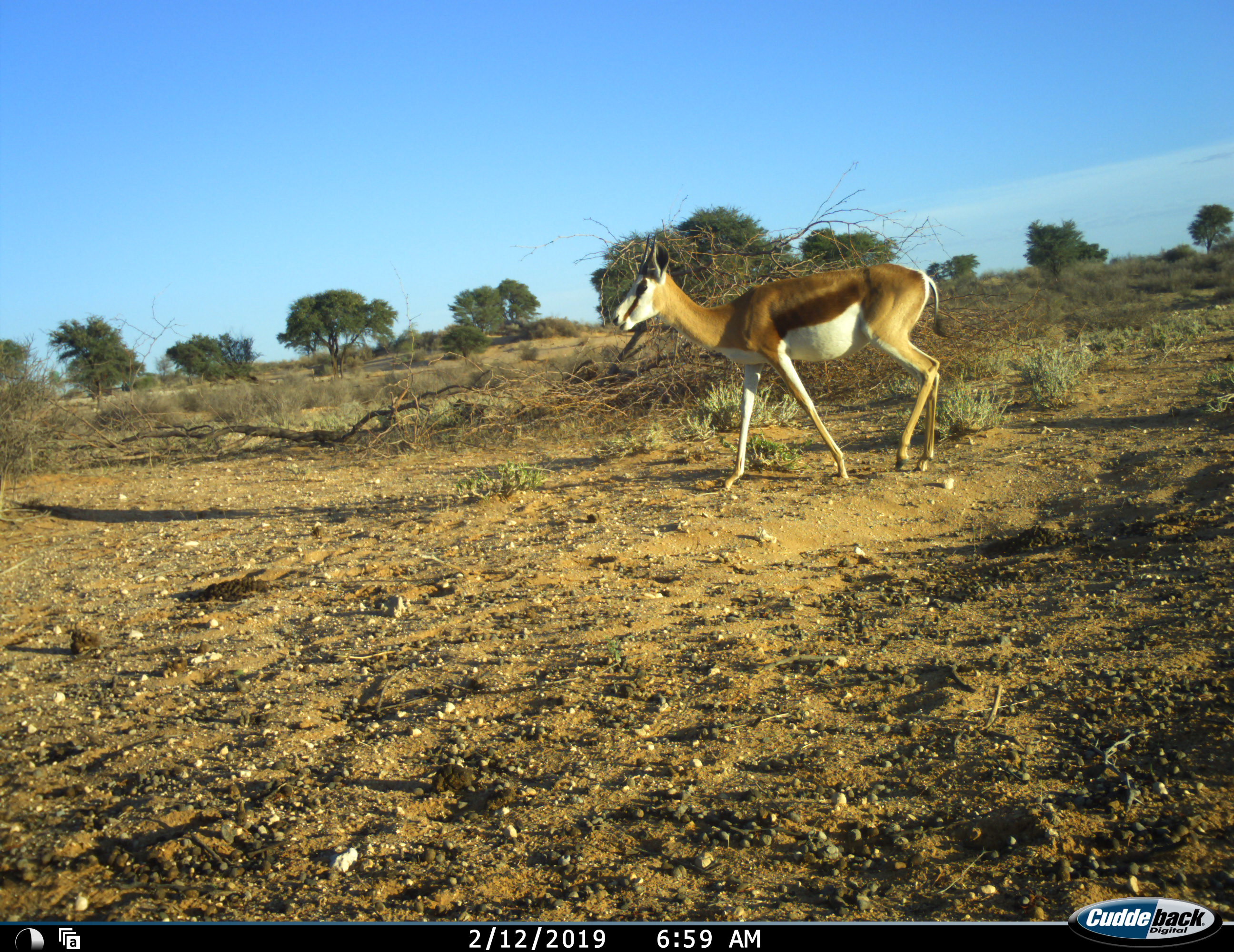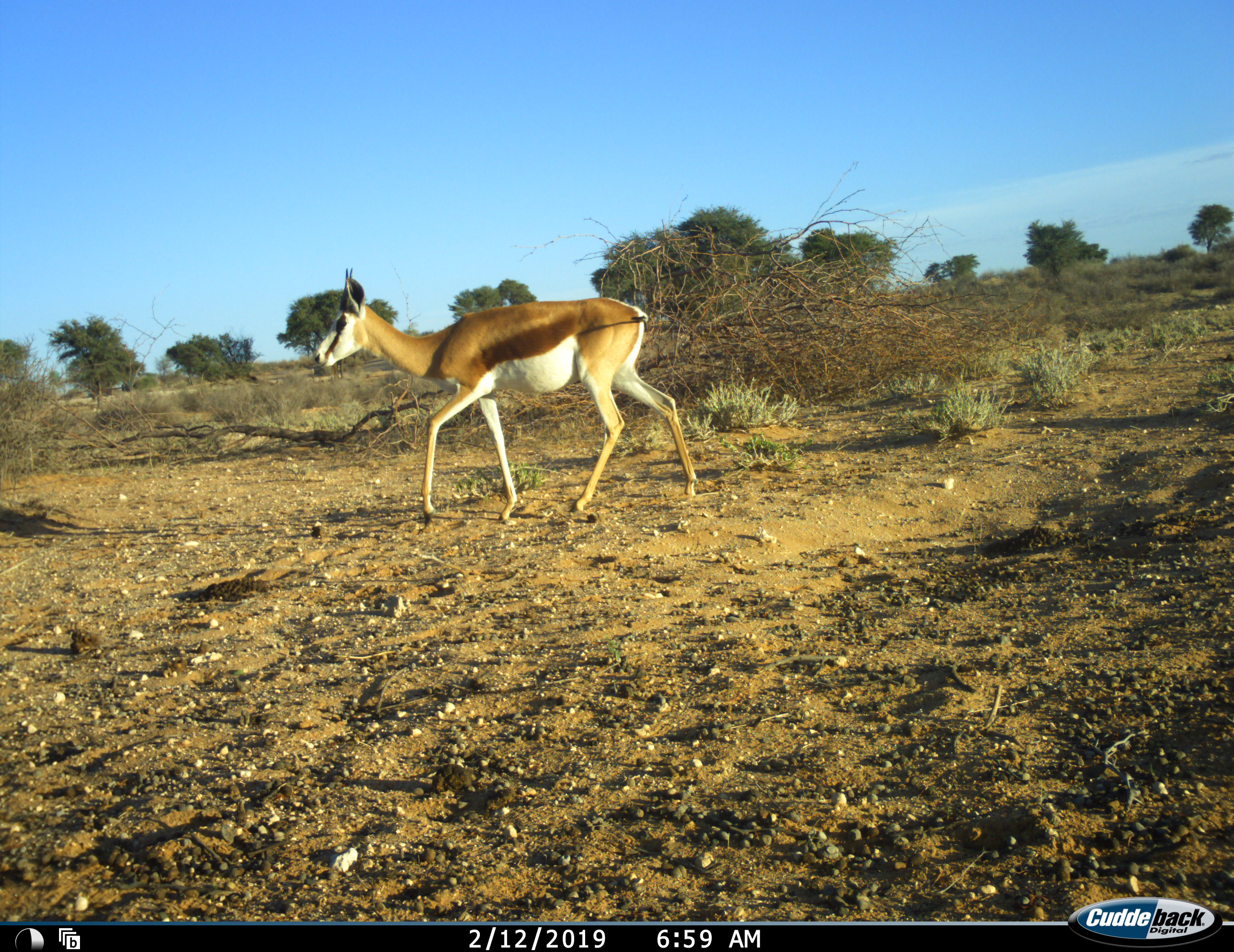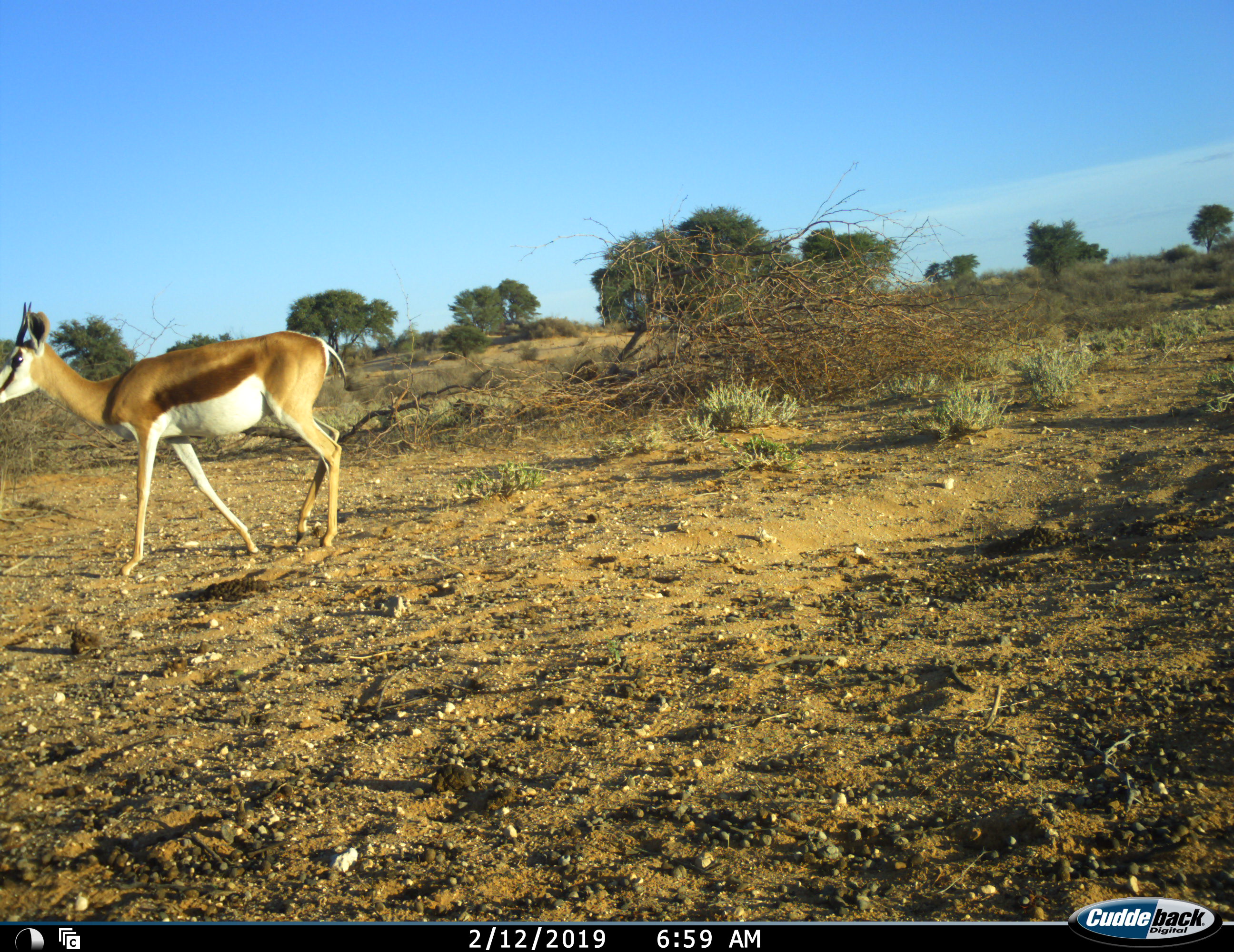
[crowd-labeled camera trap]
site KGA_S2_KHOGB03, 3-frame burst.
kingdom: Animalia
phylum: Chordata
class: Mammalia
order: Artiodactyla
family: Bovidae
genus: Antidorcas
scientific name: Antidorcas marsupialis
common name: springbok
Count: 1.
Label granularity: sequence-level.